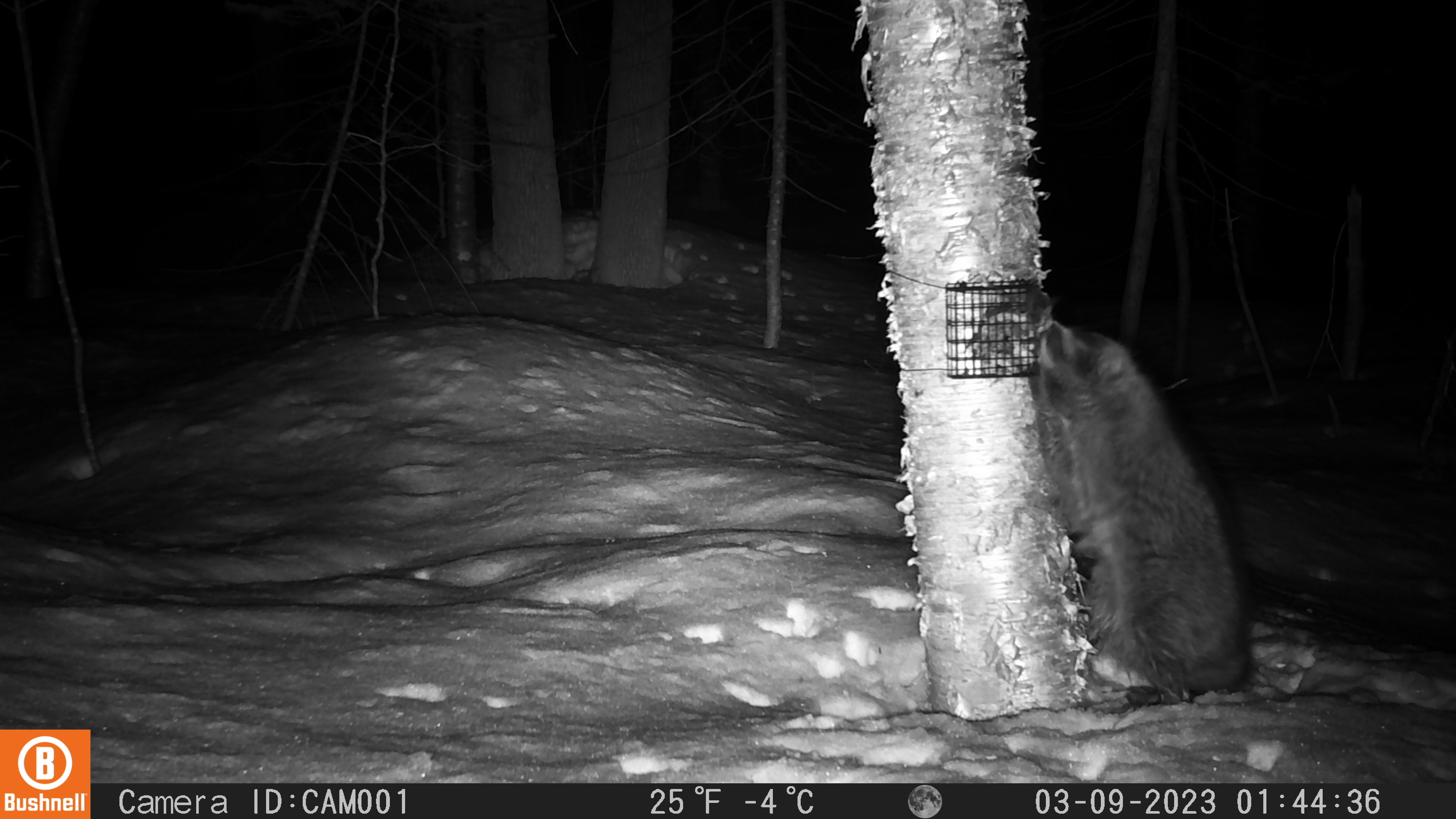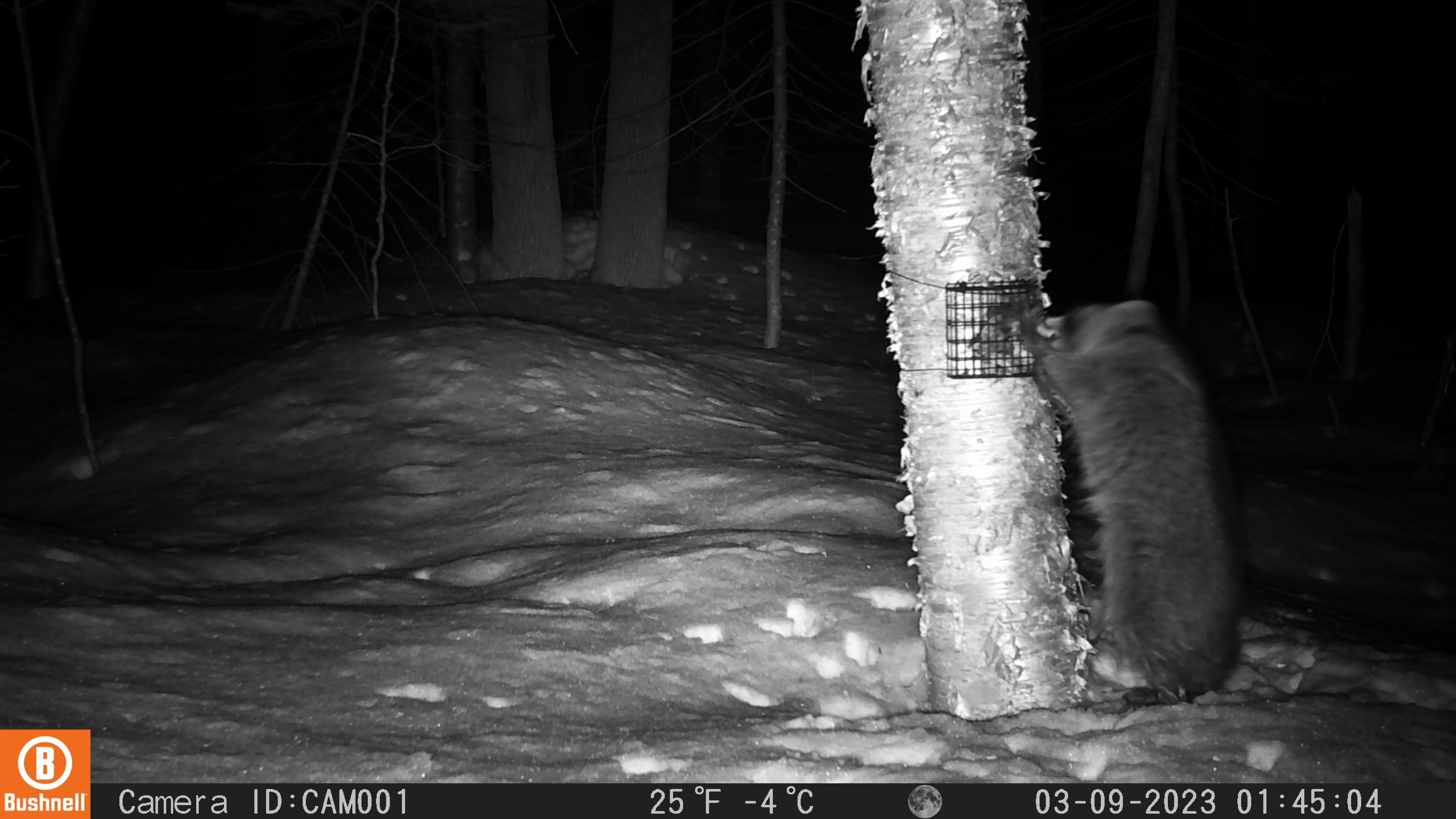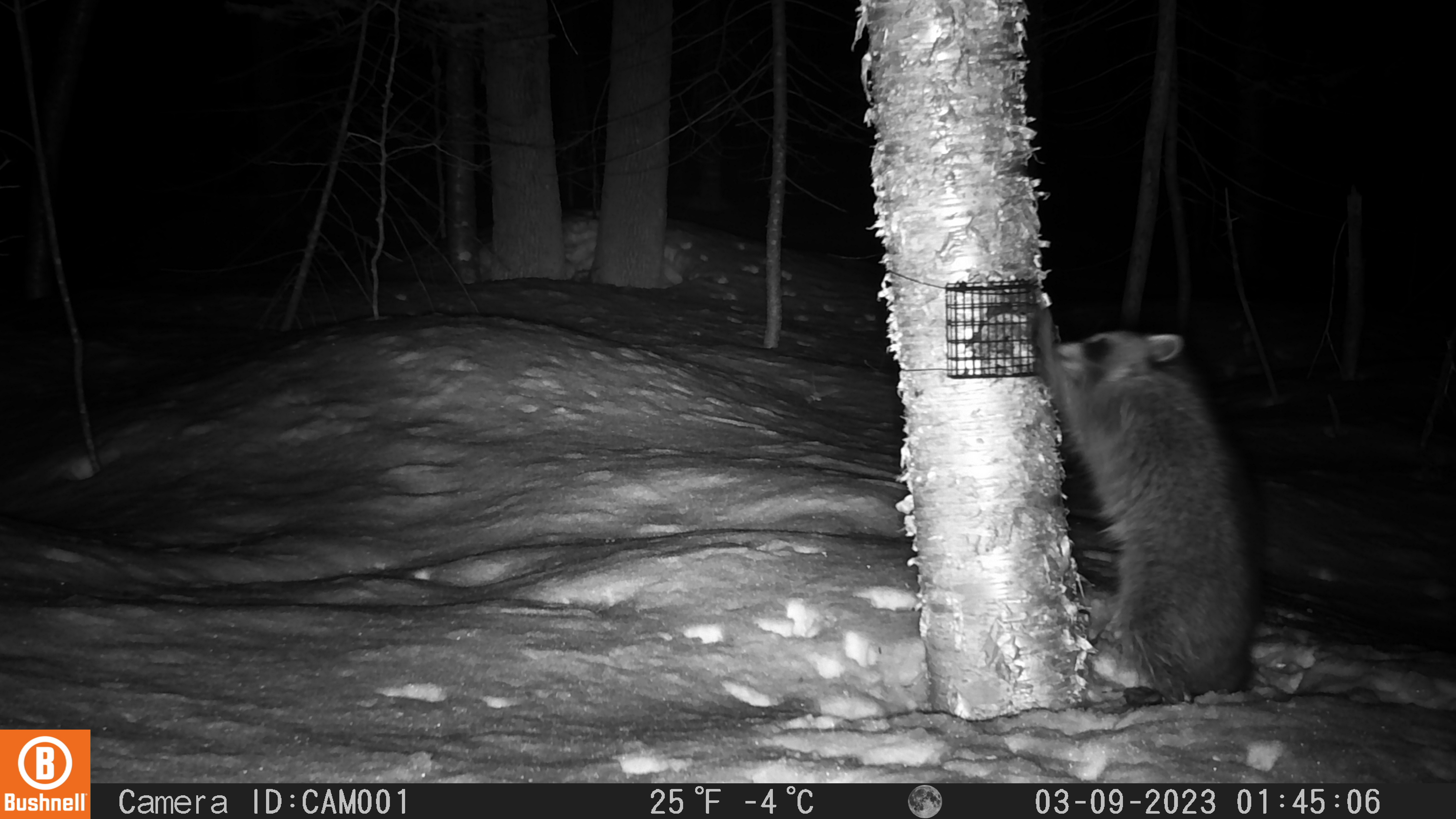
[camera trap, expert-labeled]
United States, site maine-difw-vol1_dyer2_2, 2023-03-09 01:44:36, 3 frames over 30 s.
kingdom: Animalia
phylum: Chordata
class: Mammalia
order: Carnivora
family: Procyonidae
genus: Procyon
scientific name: Procyon lotor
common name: raccoon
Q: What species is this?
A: Raccoon (Procyon lotor).